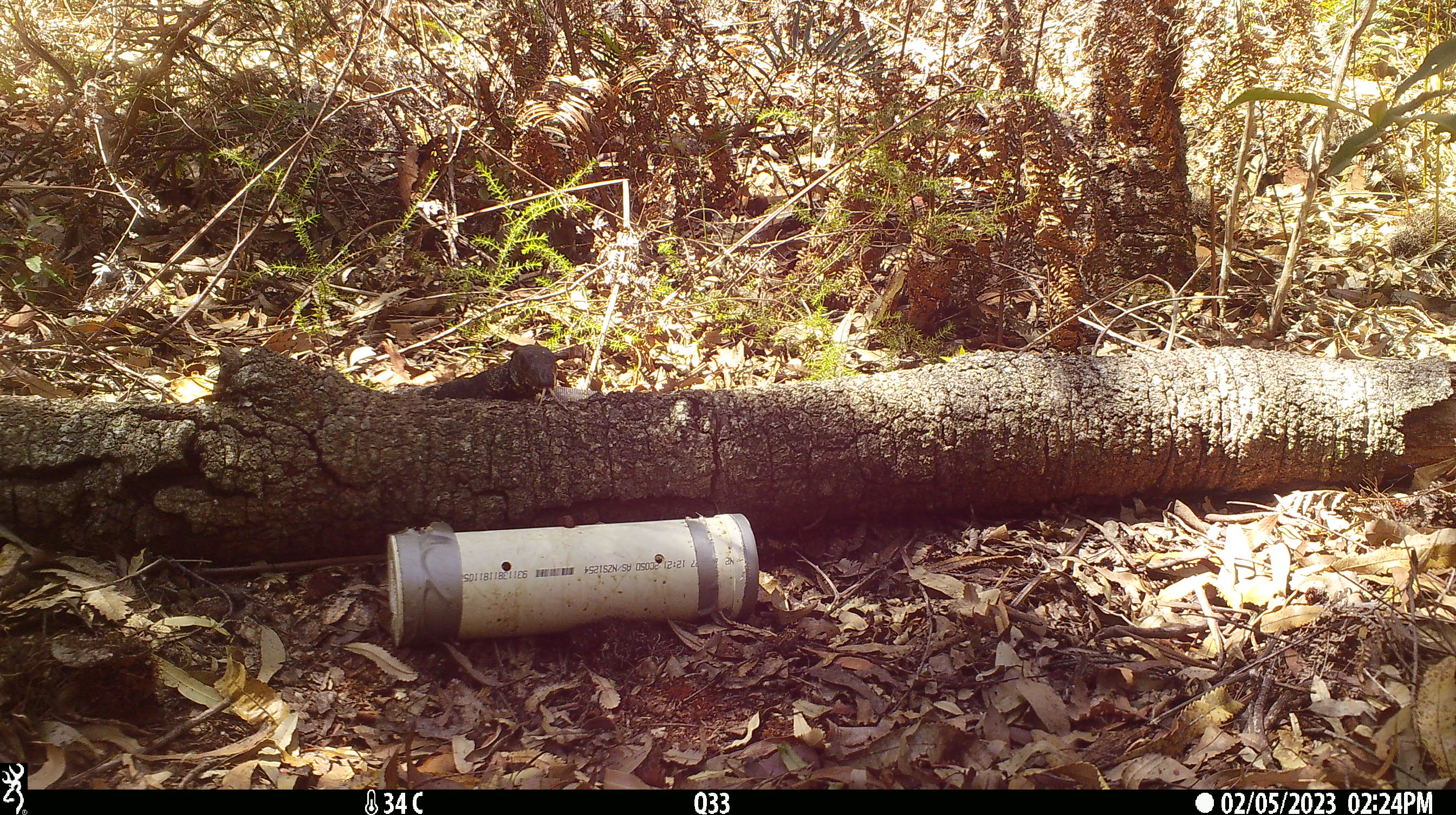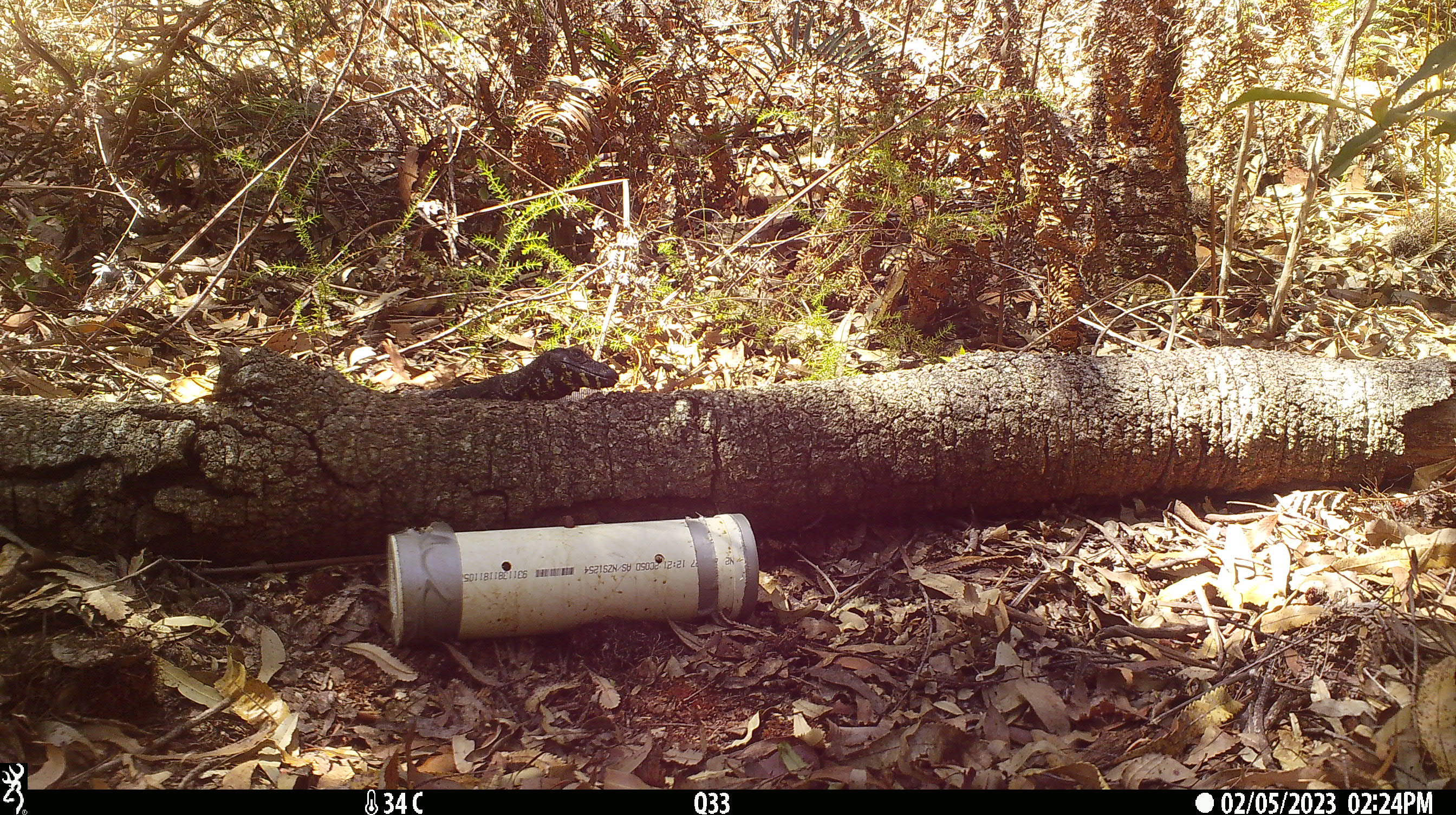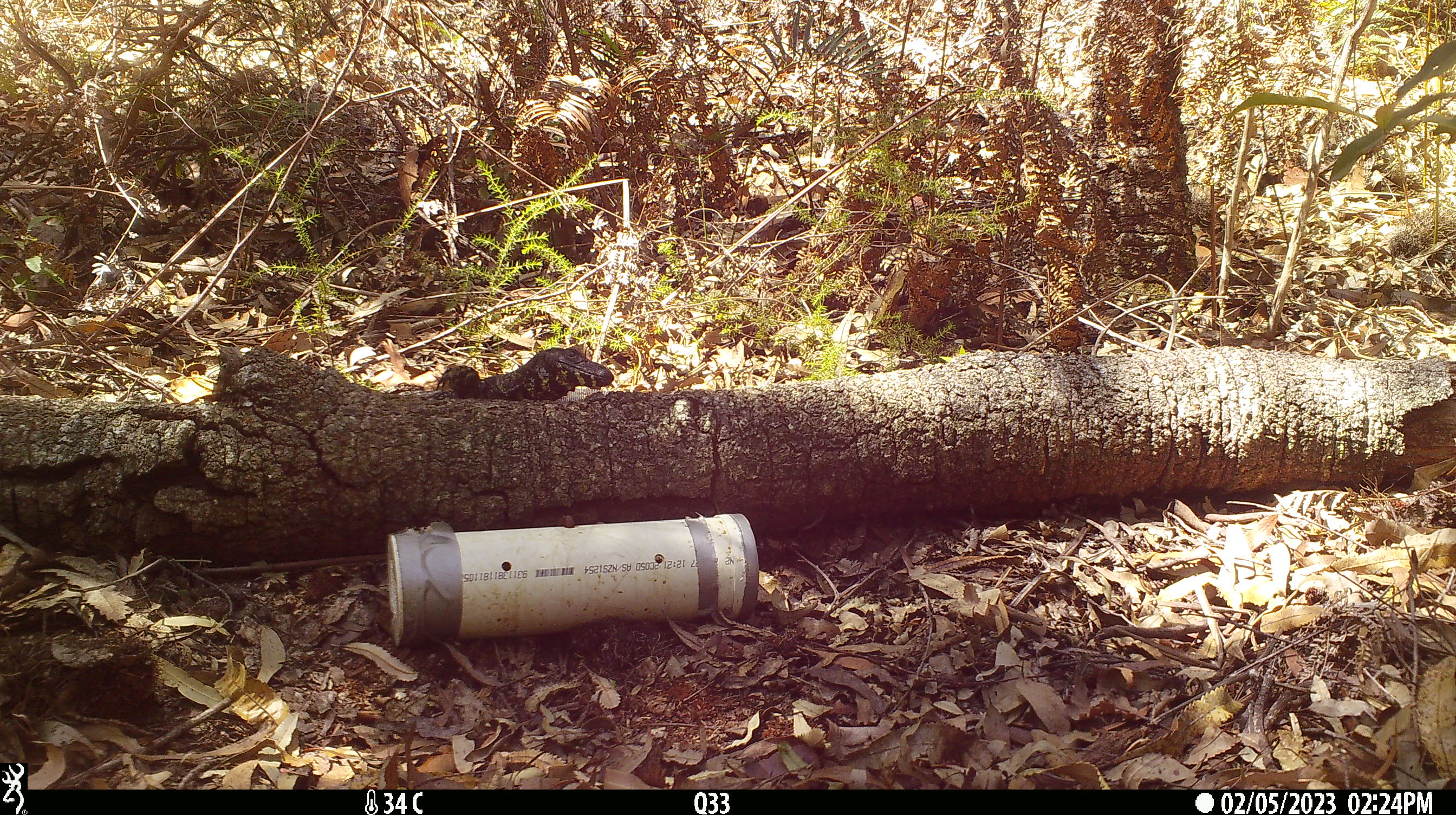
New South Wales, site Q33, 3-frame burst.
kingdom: Animalia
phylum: Chordata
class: Reptilia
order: Squamata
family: Varanidae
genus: Varanus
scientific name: Varanus varius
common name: lace monitor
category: goanna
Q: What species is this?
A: Goanna (lace monitor) (Varanus varius).